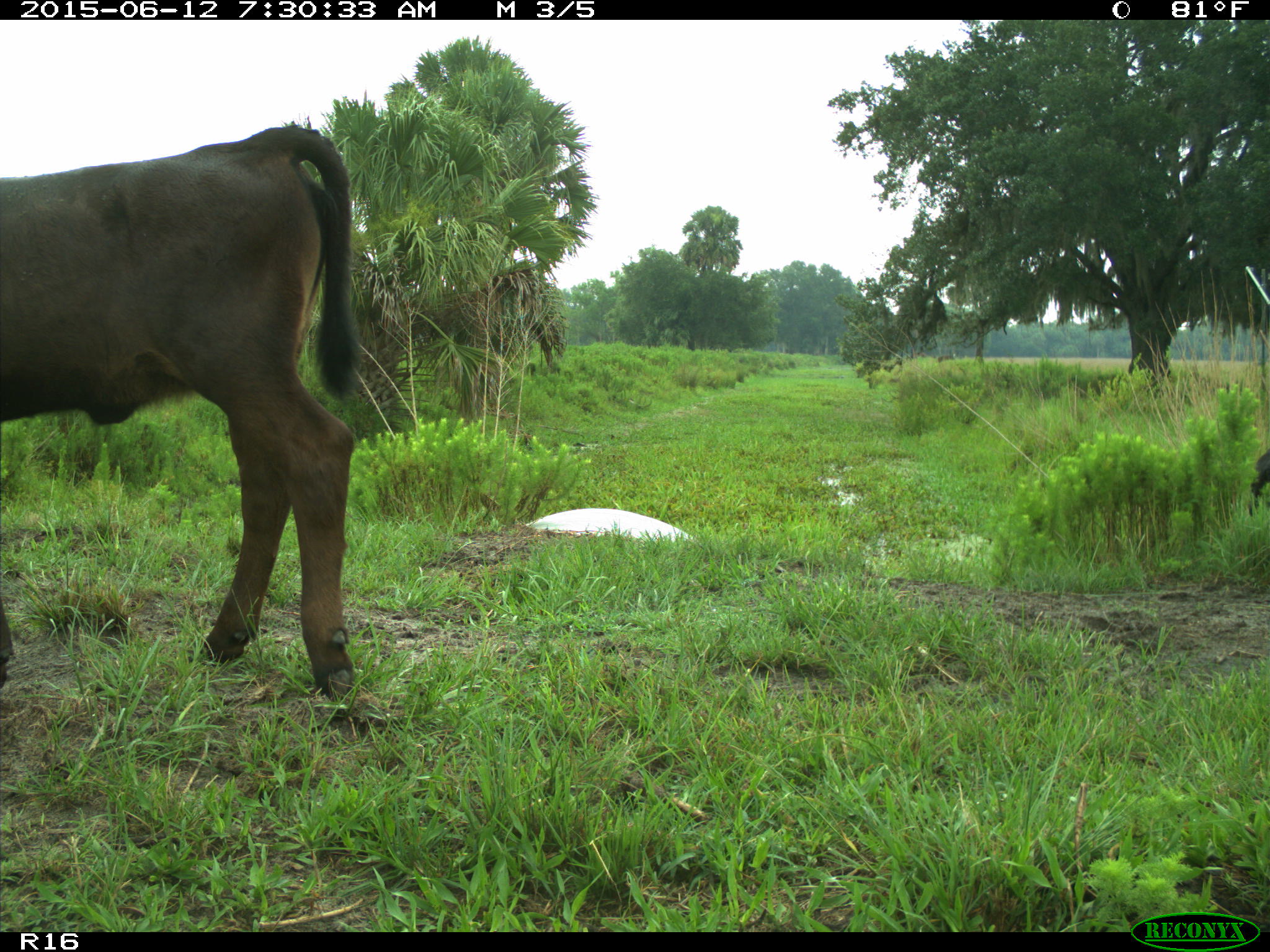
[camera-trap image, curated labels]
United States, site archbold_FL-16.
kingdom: Animalia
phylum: Chordata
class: Mammalia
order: Artiodactyla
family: Bovidae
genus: Bos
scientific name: Bos taurus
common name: domestic cow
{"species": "Bos taurus (domestic cow)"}